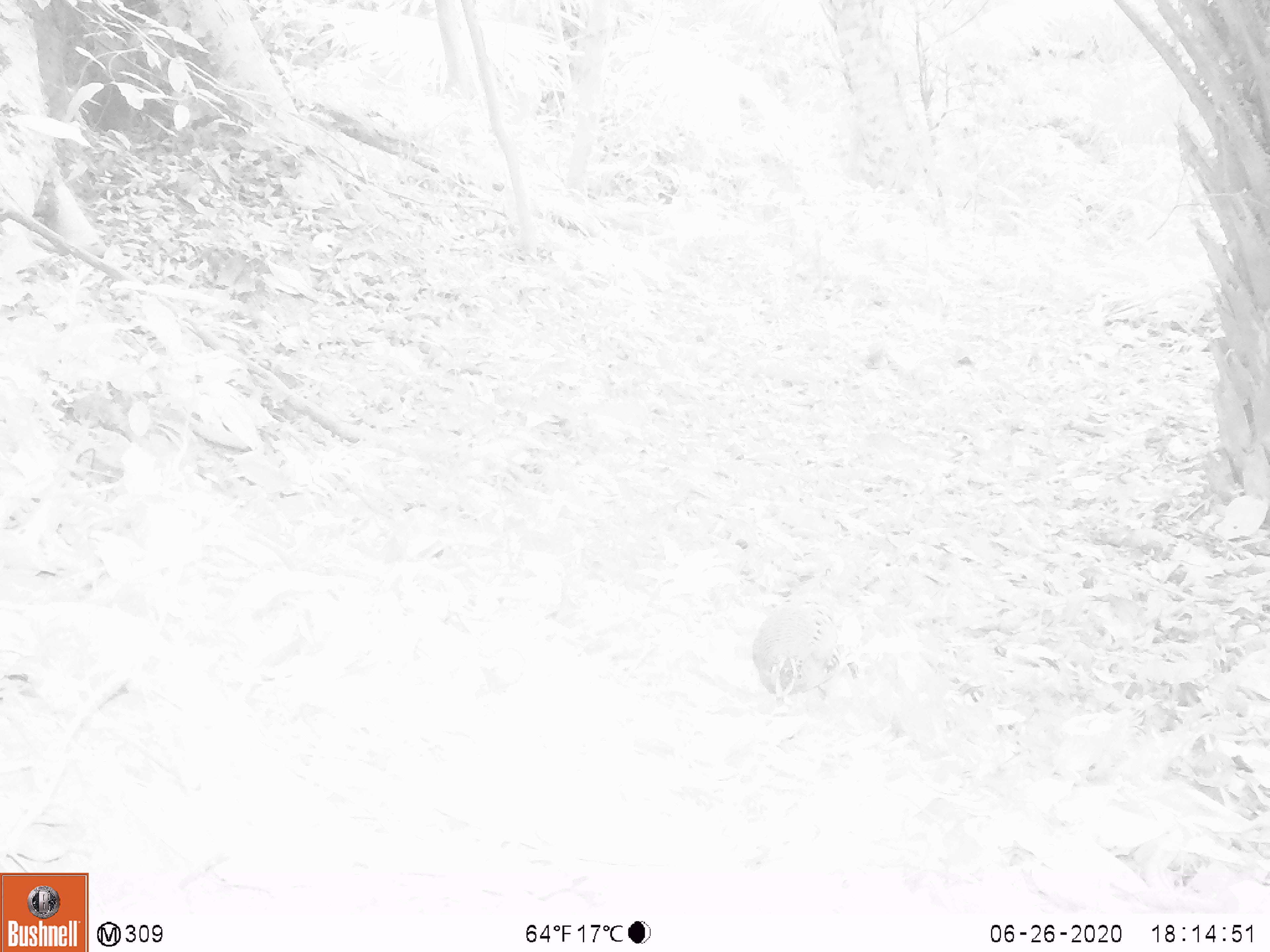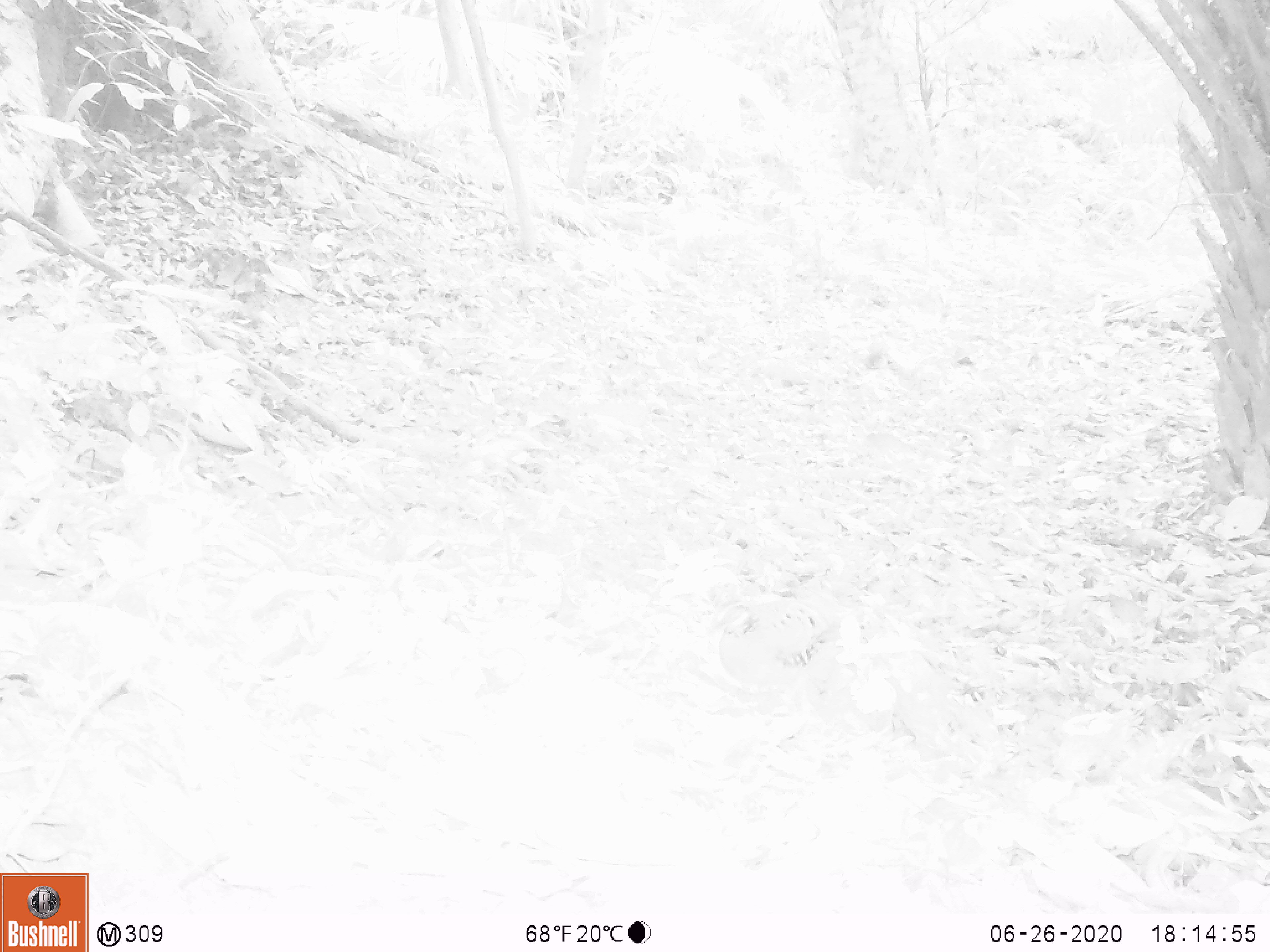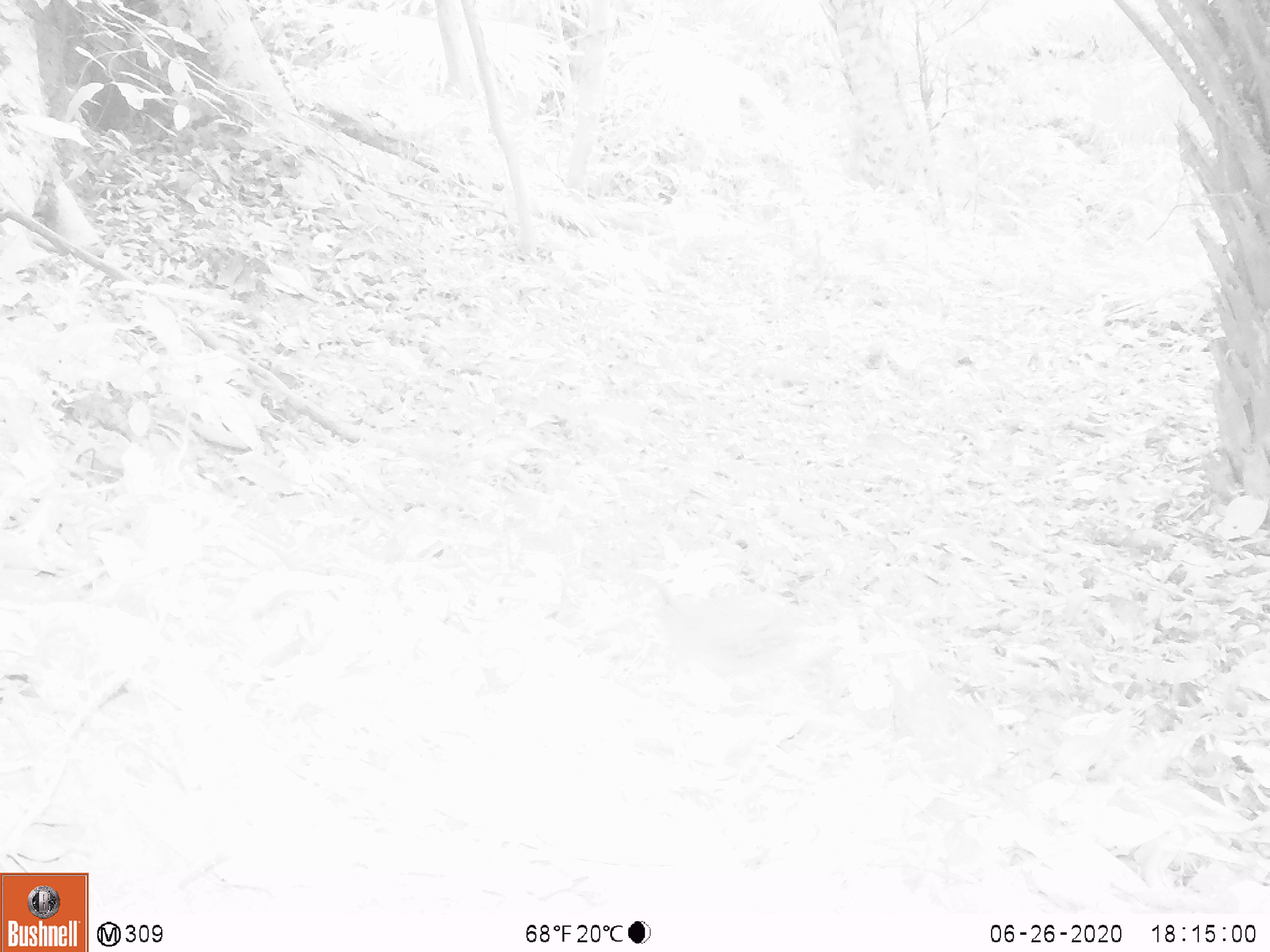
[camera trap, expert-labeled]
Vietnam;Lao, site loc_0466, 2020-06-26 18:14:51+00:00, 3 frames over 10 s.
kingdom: Animalia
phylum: Chordata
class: Aves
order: Galliformes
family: Phasianidae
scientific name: Phasianidae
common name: partridge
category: unidentified partridge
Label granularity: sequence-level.